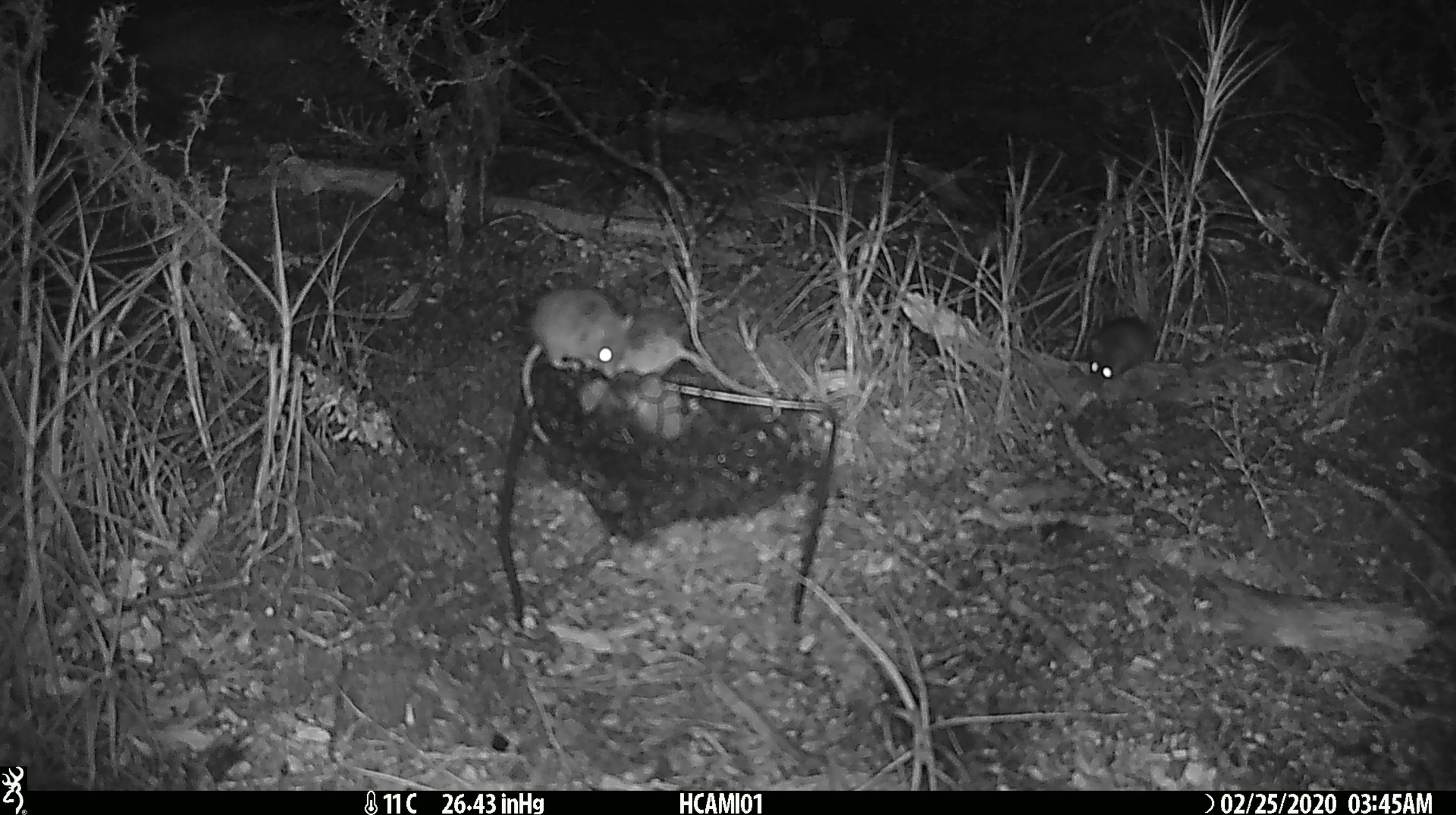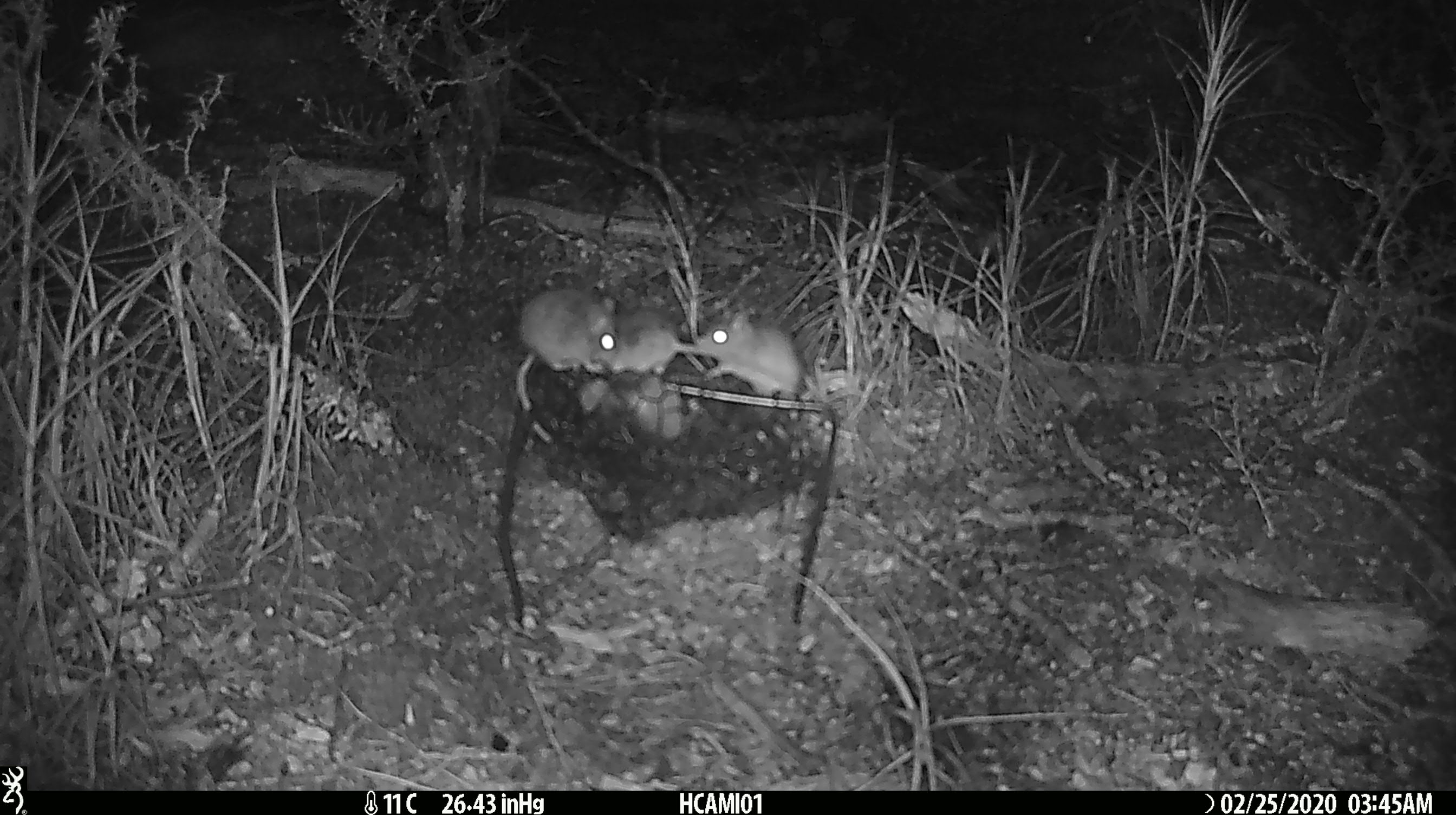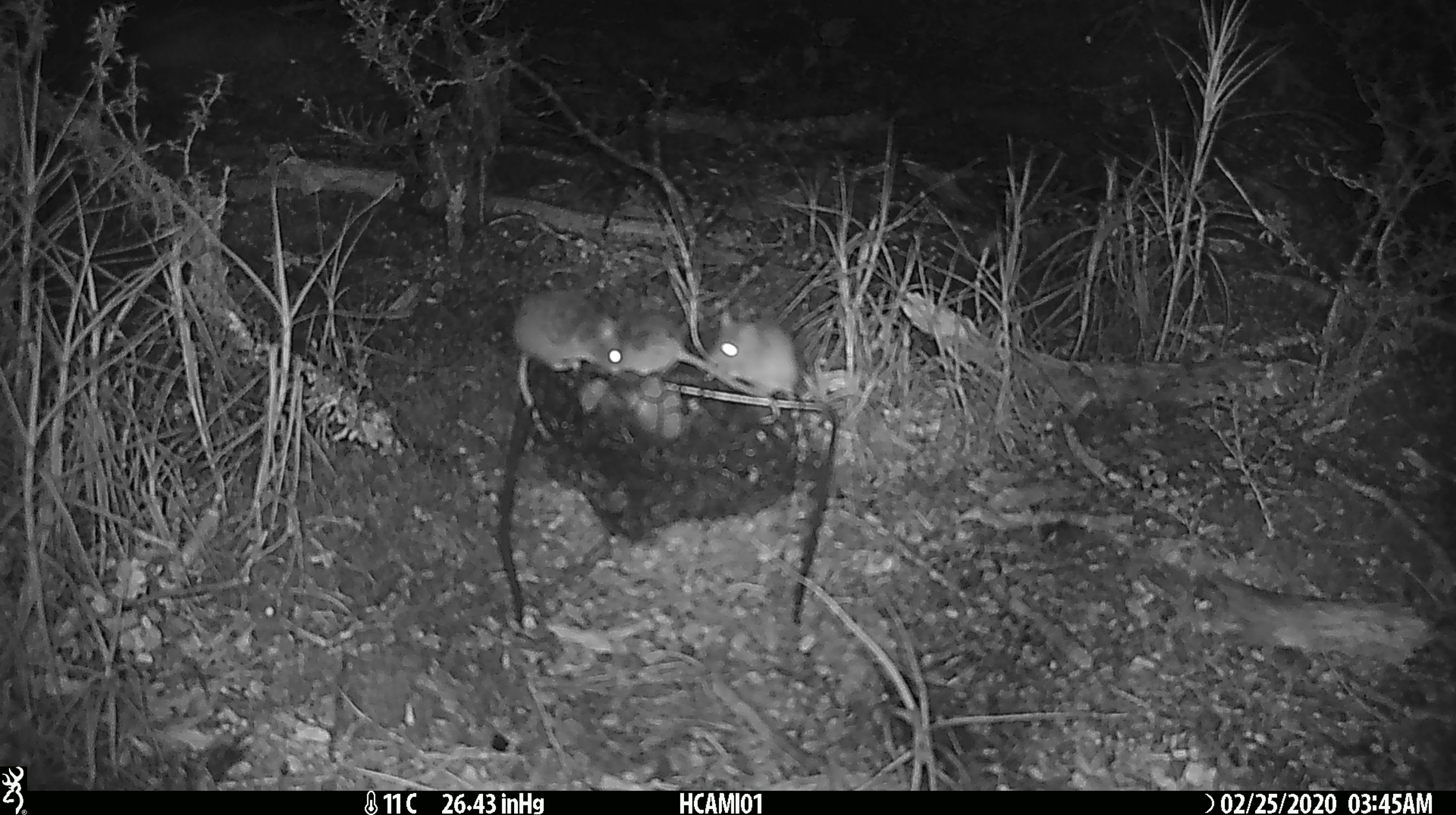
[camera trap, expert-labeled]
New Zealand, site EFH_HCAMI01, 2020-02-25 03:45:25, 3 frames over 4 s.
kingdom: Animalia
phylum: Chordata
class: Mammalia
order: Rodentia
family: Muridae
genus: Mus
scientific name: Mus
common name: mouse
Mouse (Mus).